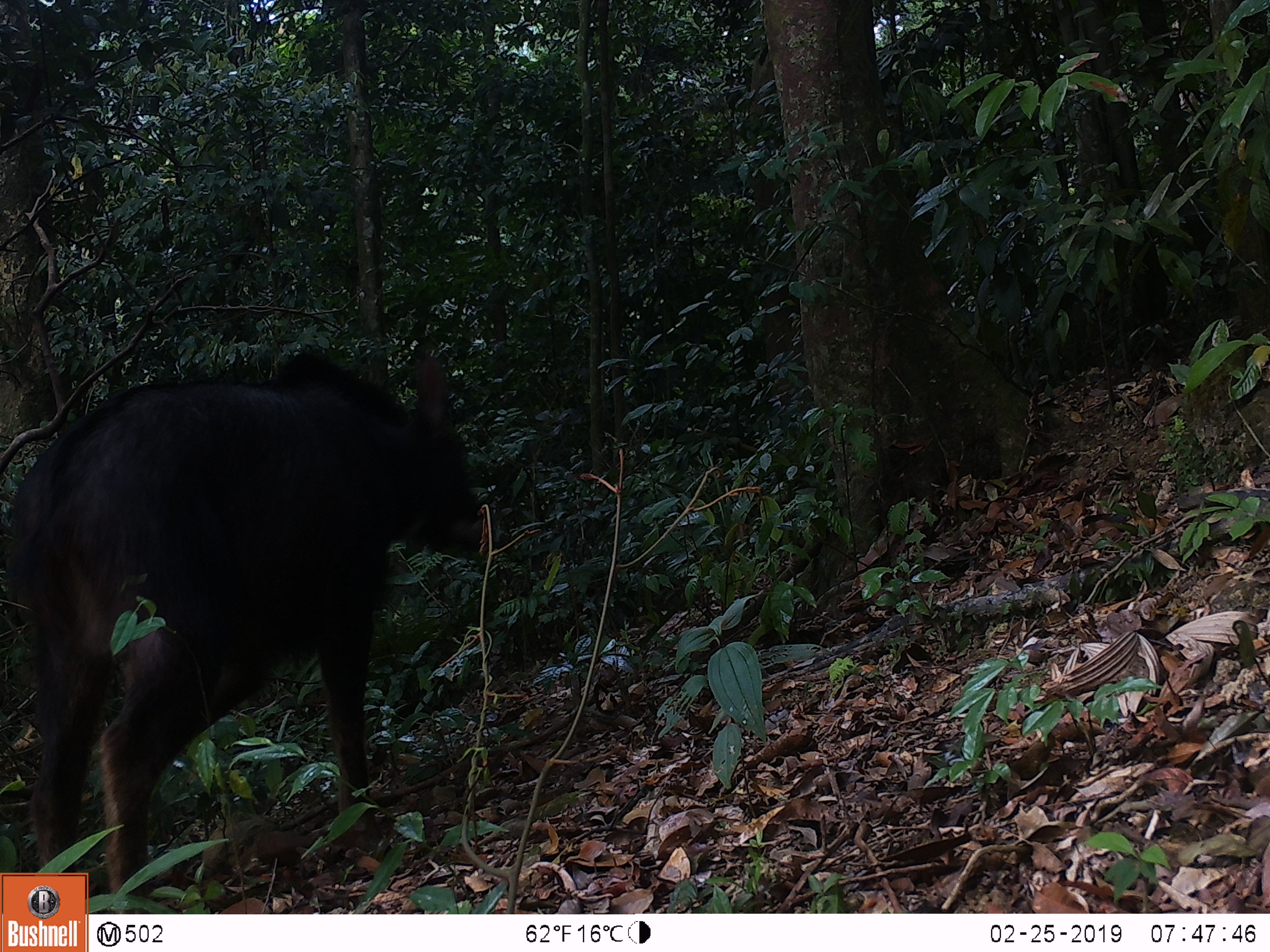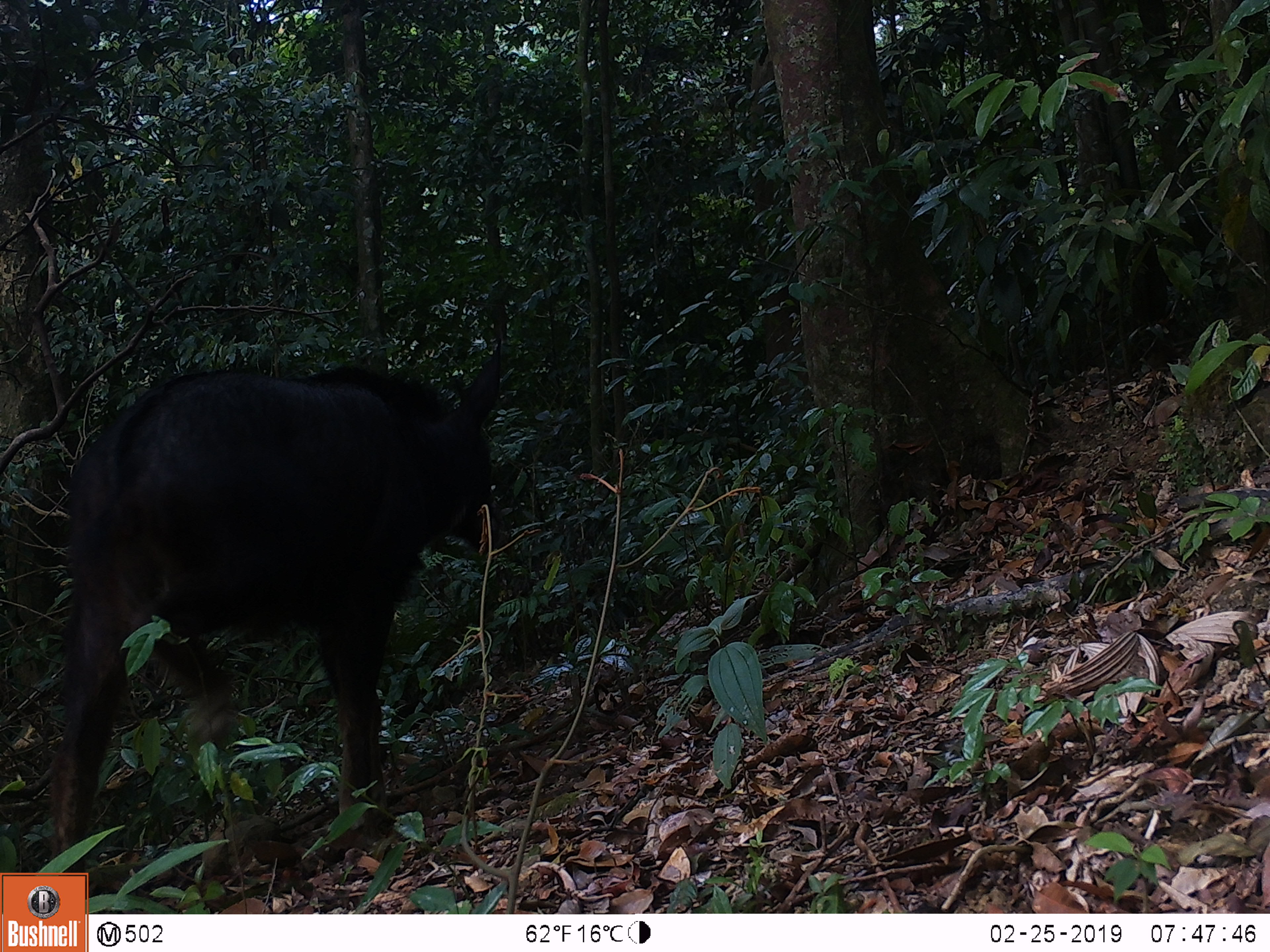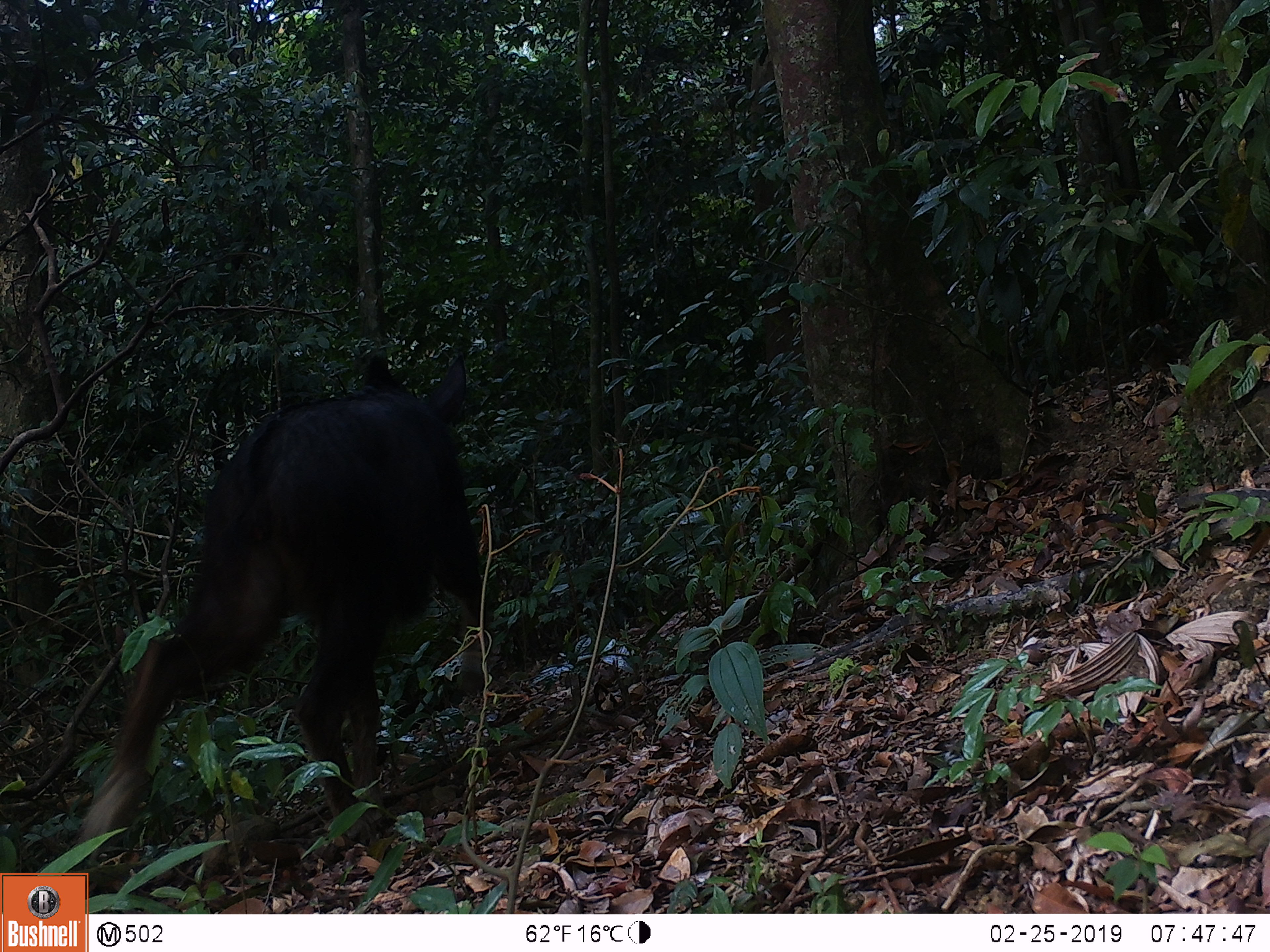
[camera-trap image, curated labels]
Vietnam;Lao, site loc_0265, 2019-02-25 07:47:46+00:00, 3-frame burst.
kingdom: Animalia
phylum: Chordata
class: Mammalia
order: Artiodactyla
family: Bovidae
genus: Capricornis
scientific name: Capricornis sumatraensis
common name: chinese serow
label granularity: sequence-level